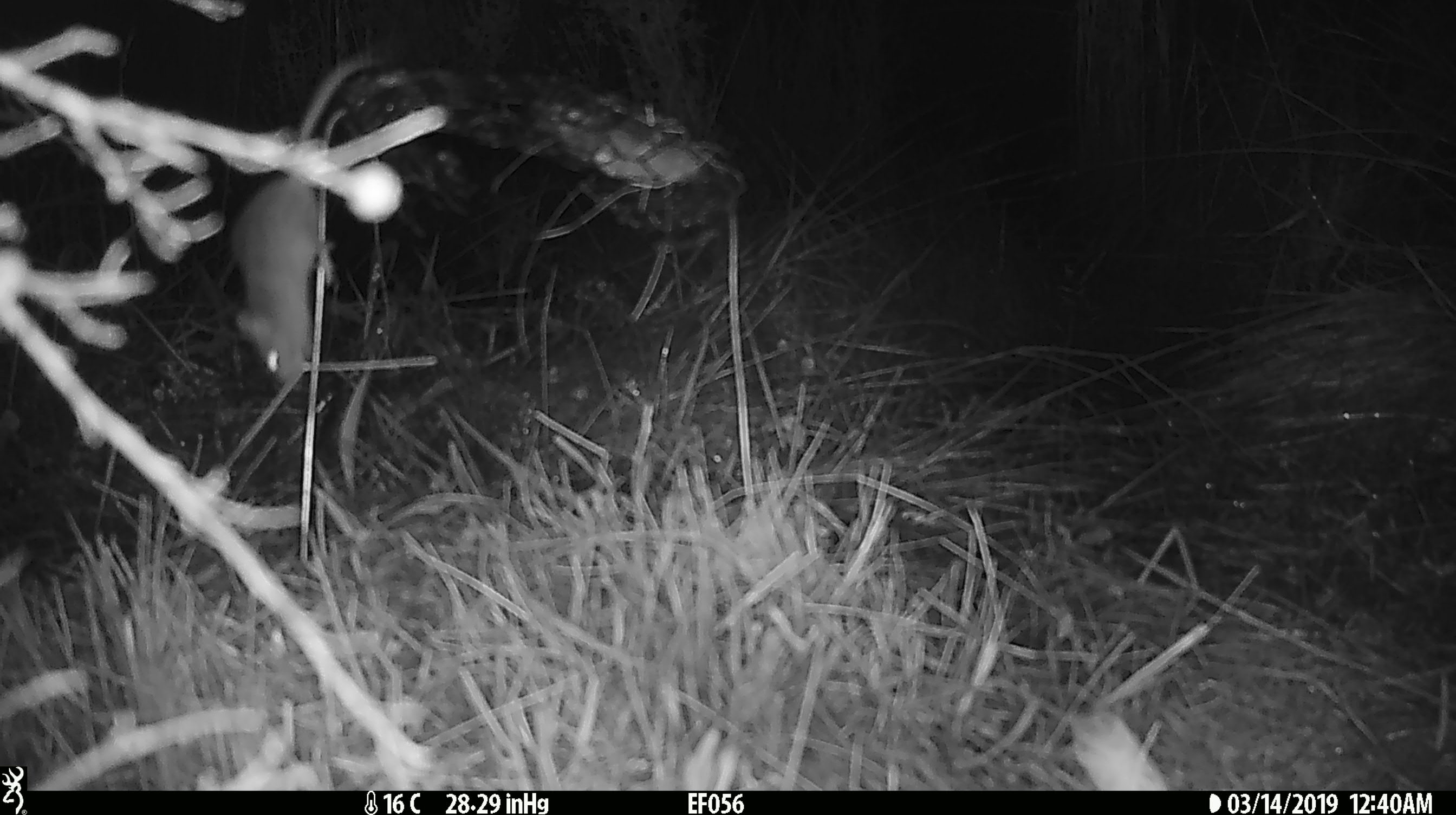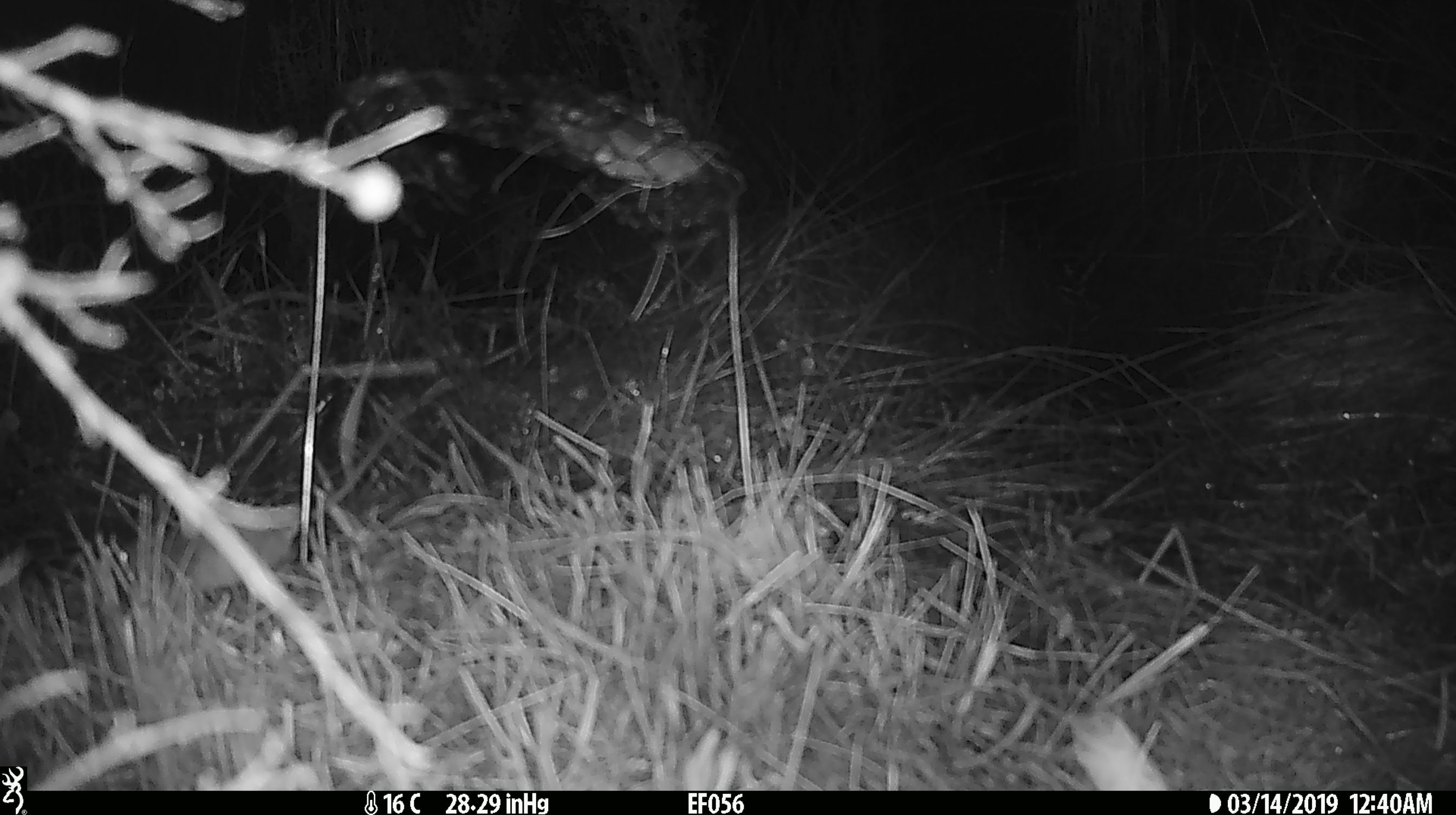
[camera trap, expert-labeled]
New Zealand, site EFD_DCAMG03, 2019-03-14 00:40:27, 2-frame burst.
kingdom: Animalia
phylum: Chordata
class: Mammalia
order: Rodentia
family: Muridae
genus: Mus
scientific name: Mus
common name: mouse